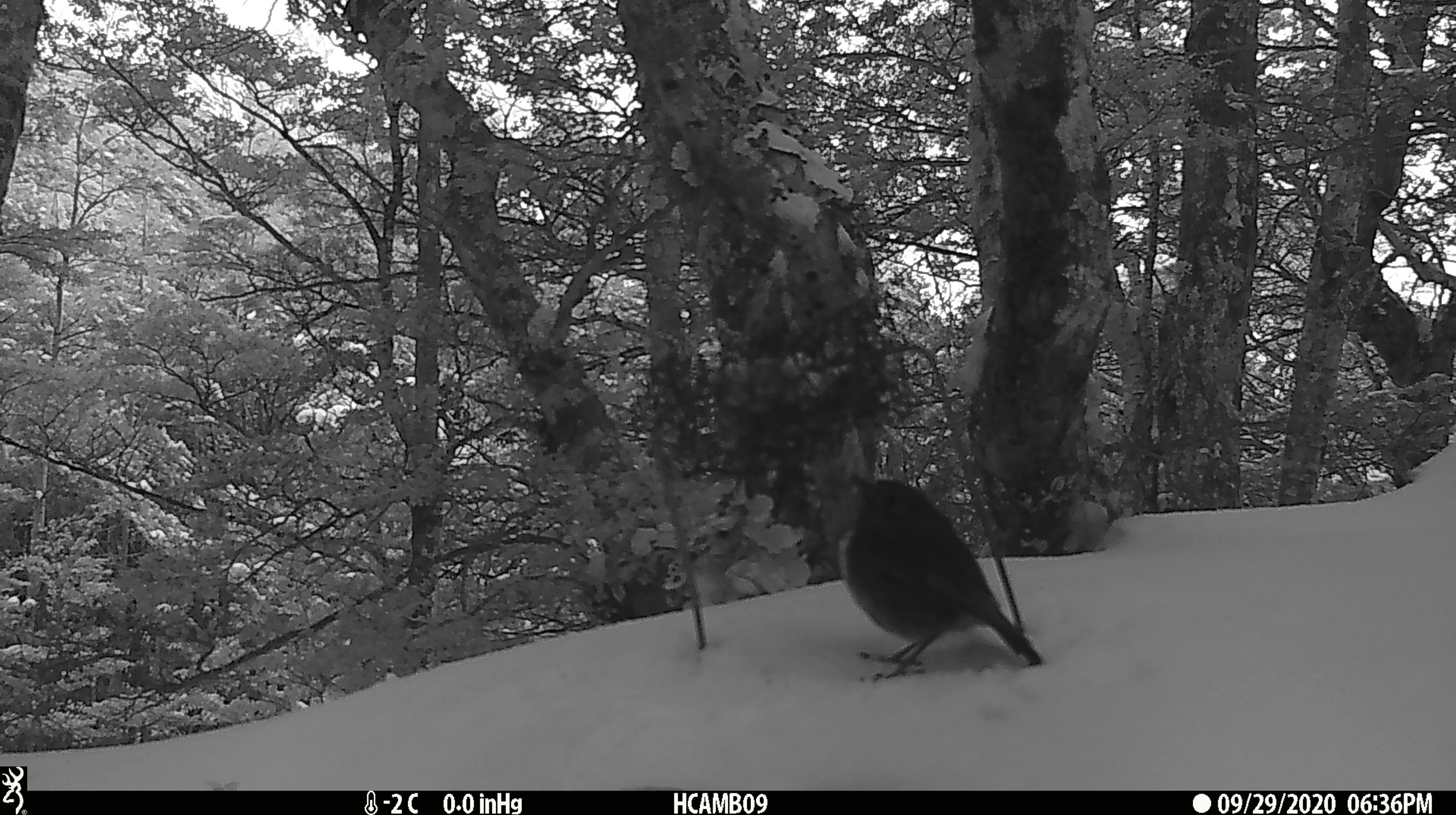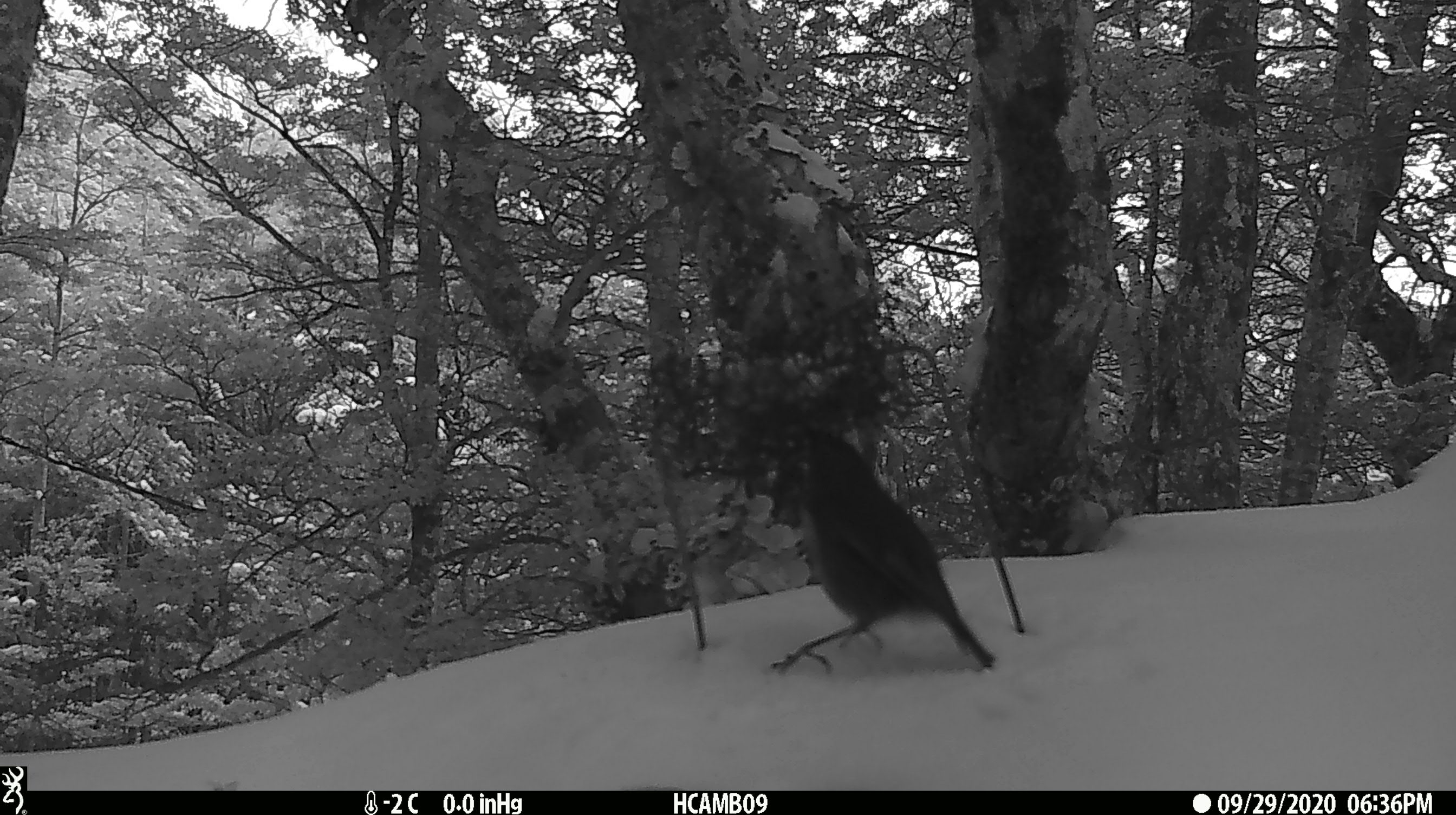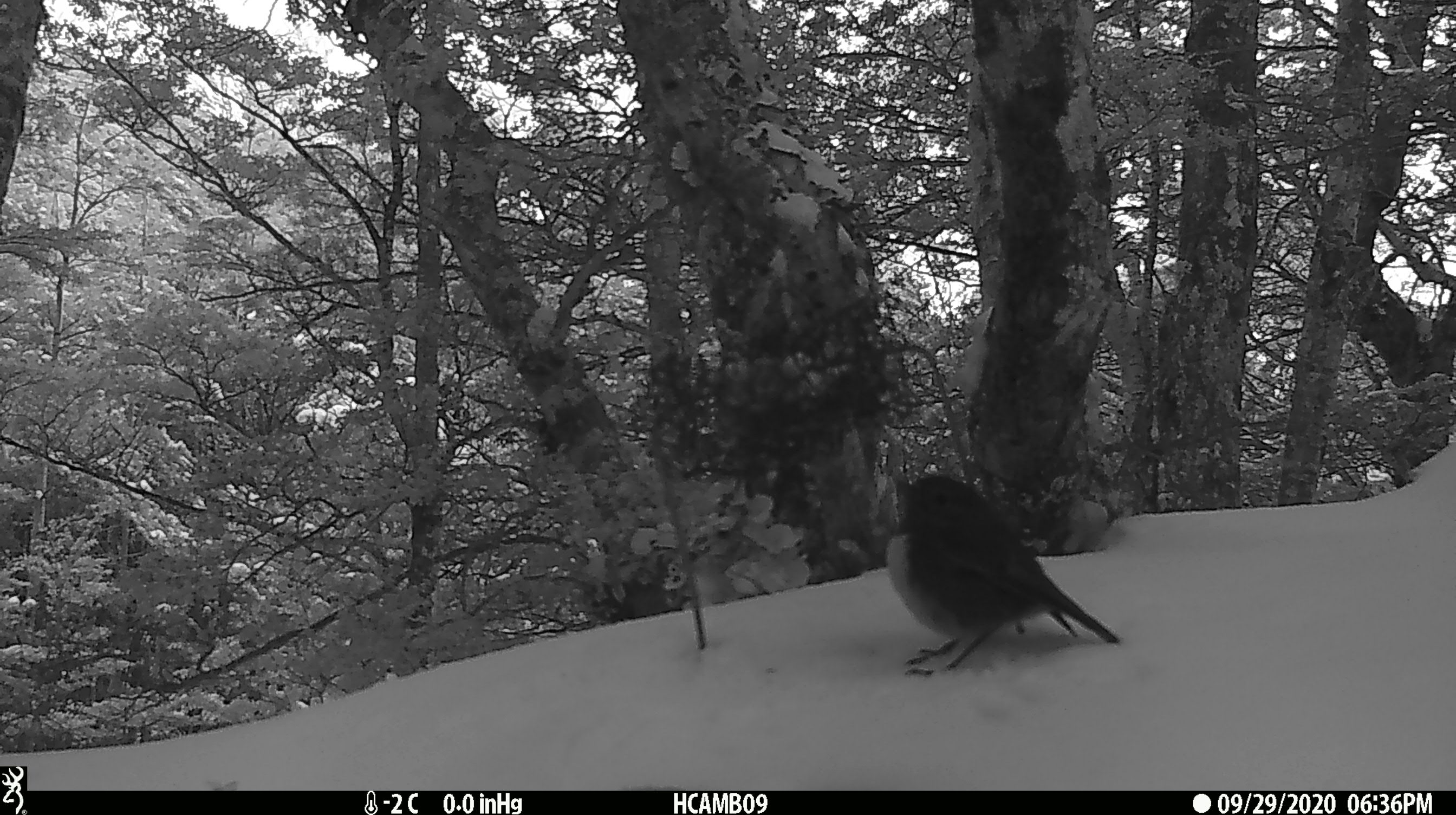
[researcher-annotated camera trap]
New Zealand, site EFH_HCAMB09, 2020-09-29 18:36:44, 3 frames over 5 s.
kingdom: Animalia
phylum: Chordata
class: Aves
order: Passeriformes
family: Petroicidae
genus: Petroica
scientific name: Petroica australis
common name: new zealand robin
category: robin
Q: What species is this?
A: Robin (new zealand robin) (Petroica australis).